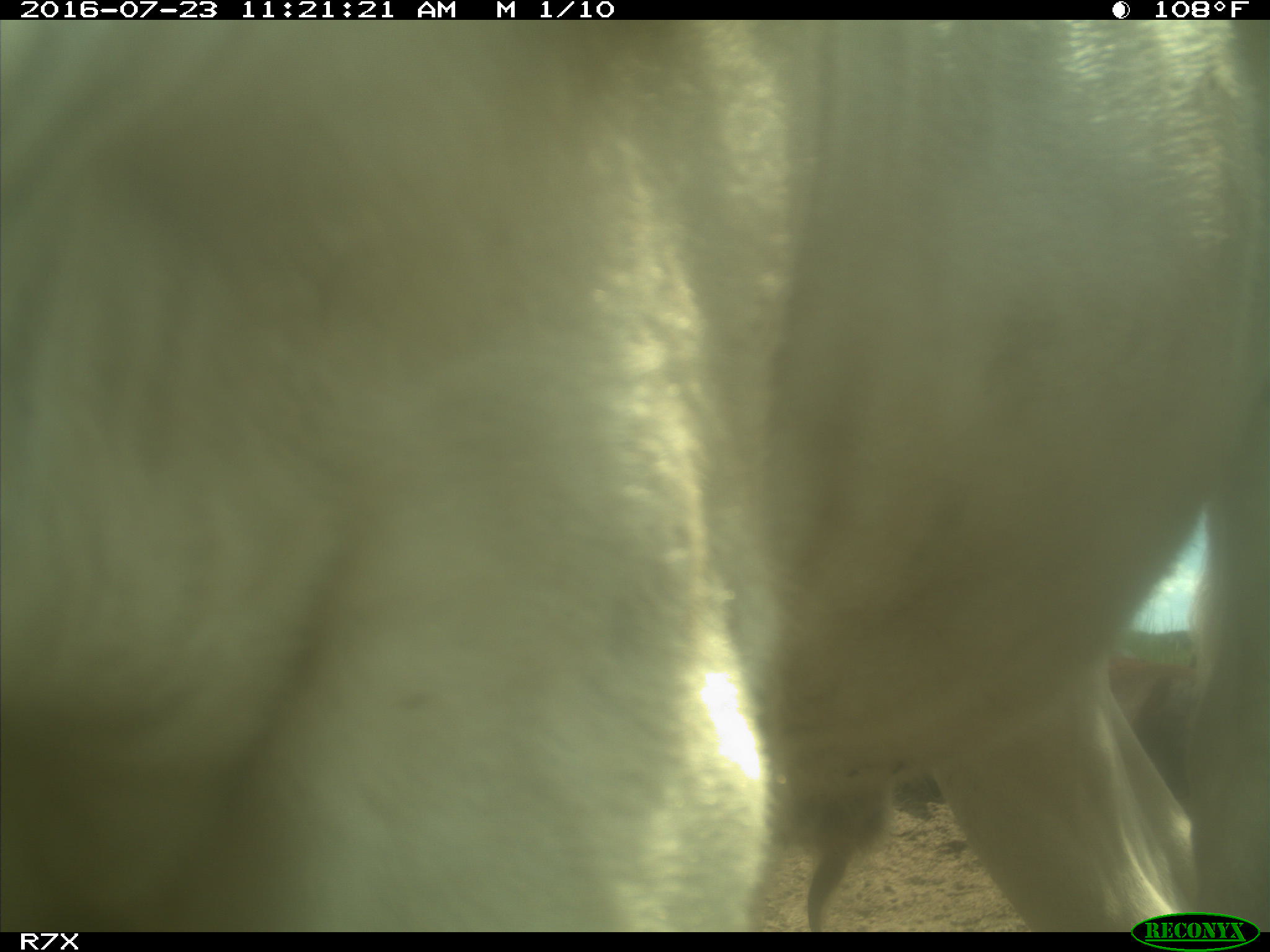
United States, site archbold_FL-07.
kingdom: Animalia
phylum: Chordata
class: Mammalia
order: Artiodactyla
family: Bovidae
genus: Bos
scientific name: Bos taurus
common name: domestic cow